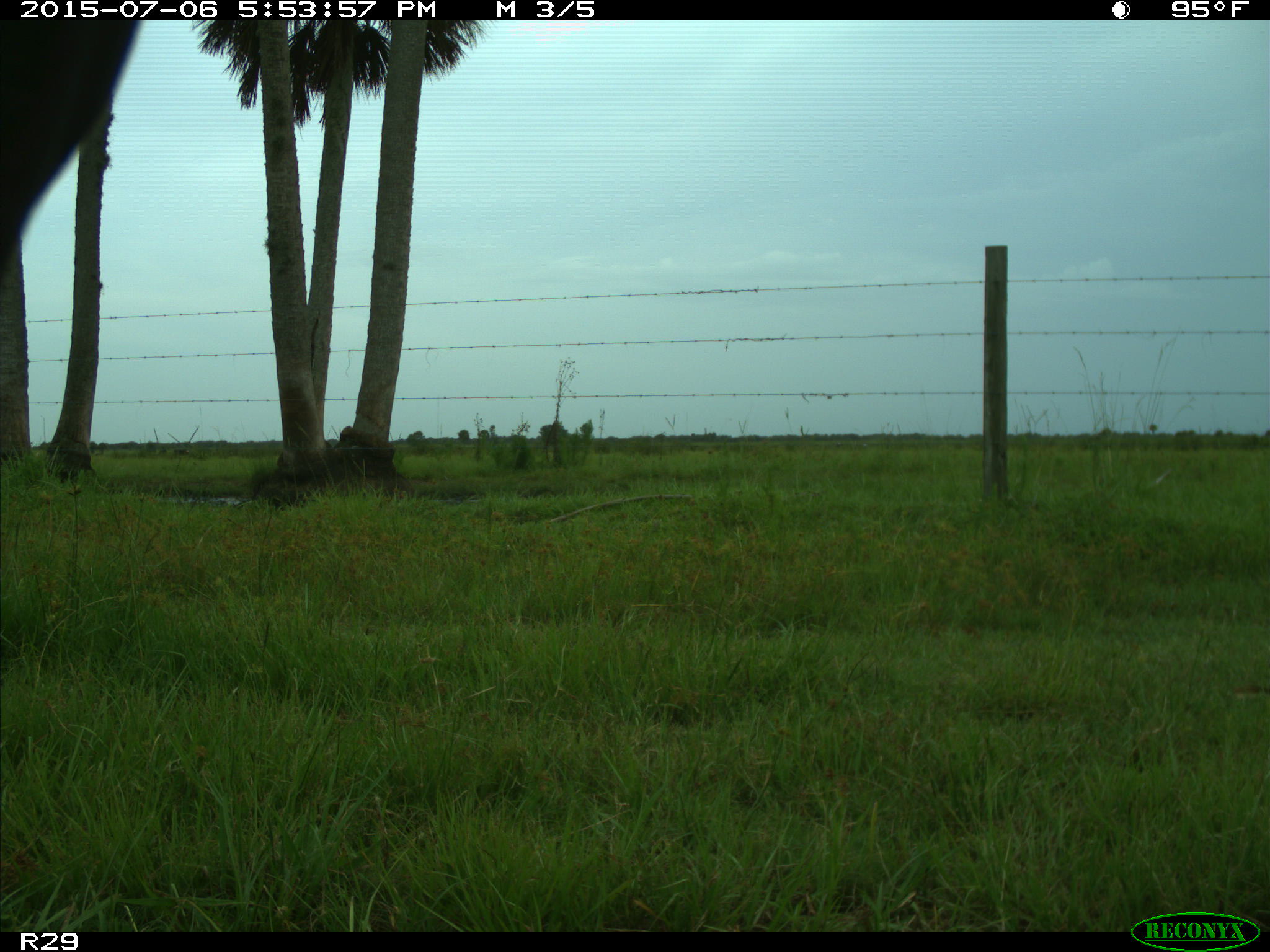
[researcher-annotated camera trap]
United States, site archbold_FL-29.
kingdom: Animalia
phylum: Chordata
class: Mammalia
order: Artiodactyla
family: Bovidae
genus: Bos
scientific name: Bos taurus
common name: domestic cow